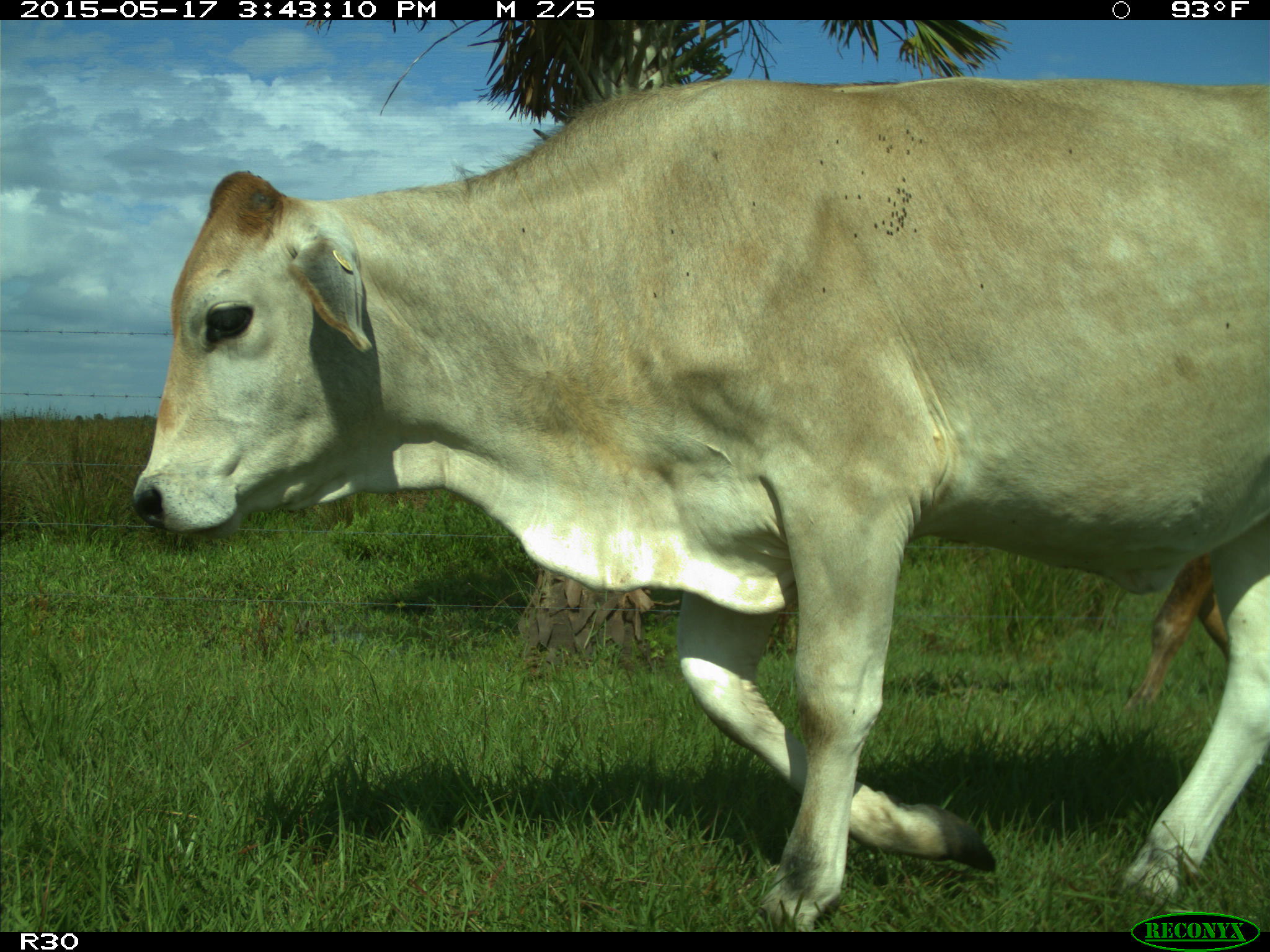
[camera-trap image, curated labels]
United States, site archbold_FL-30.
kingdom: Animalia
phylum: Chordata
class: Mammalia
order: Artiodactyla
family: Bovidae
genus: Bos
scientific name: Bos taurus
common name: domestic cow